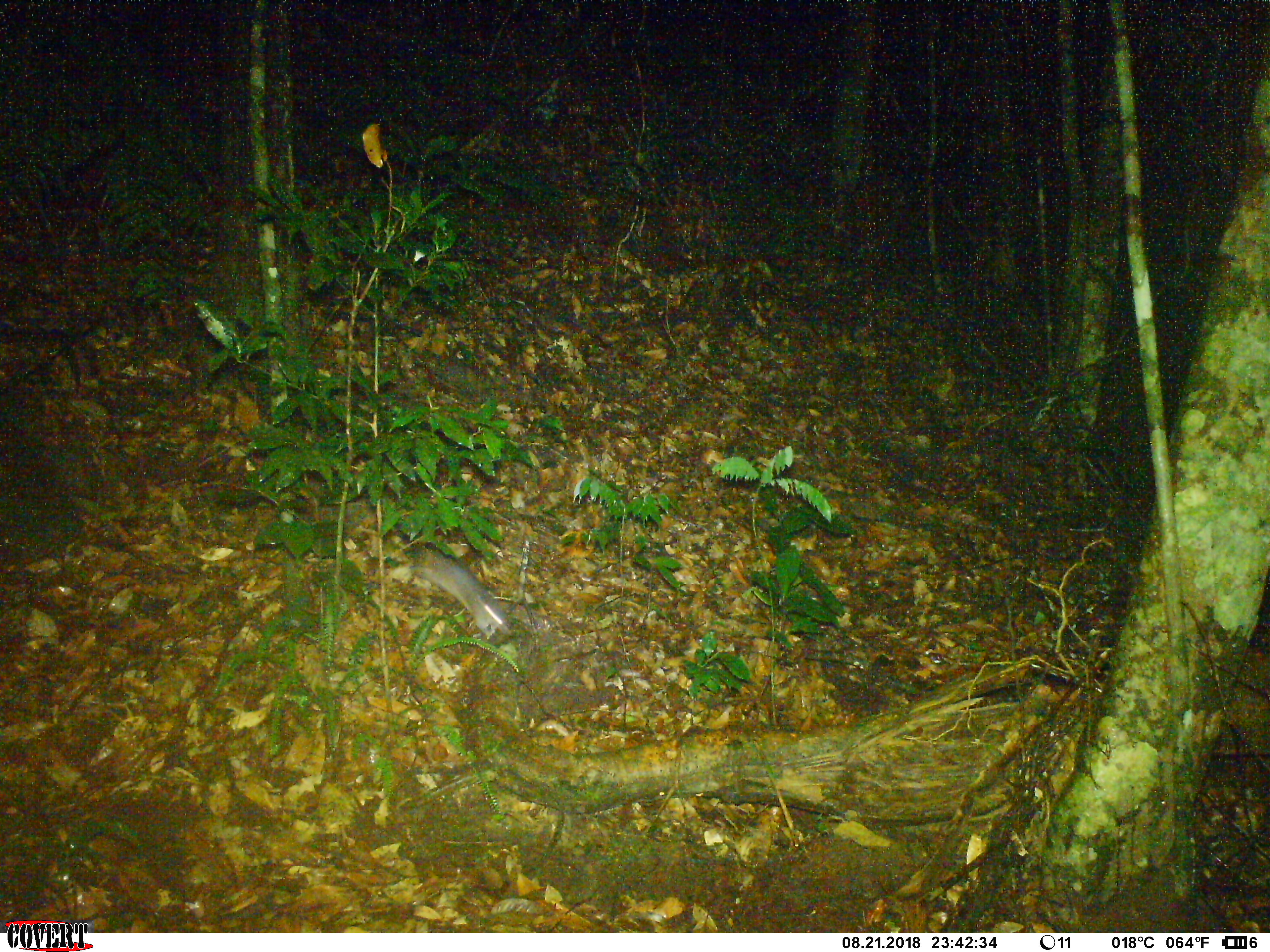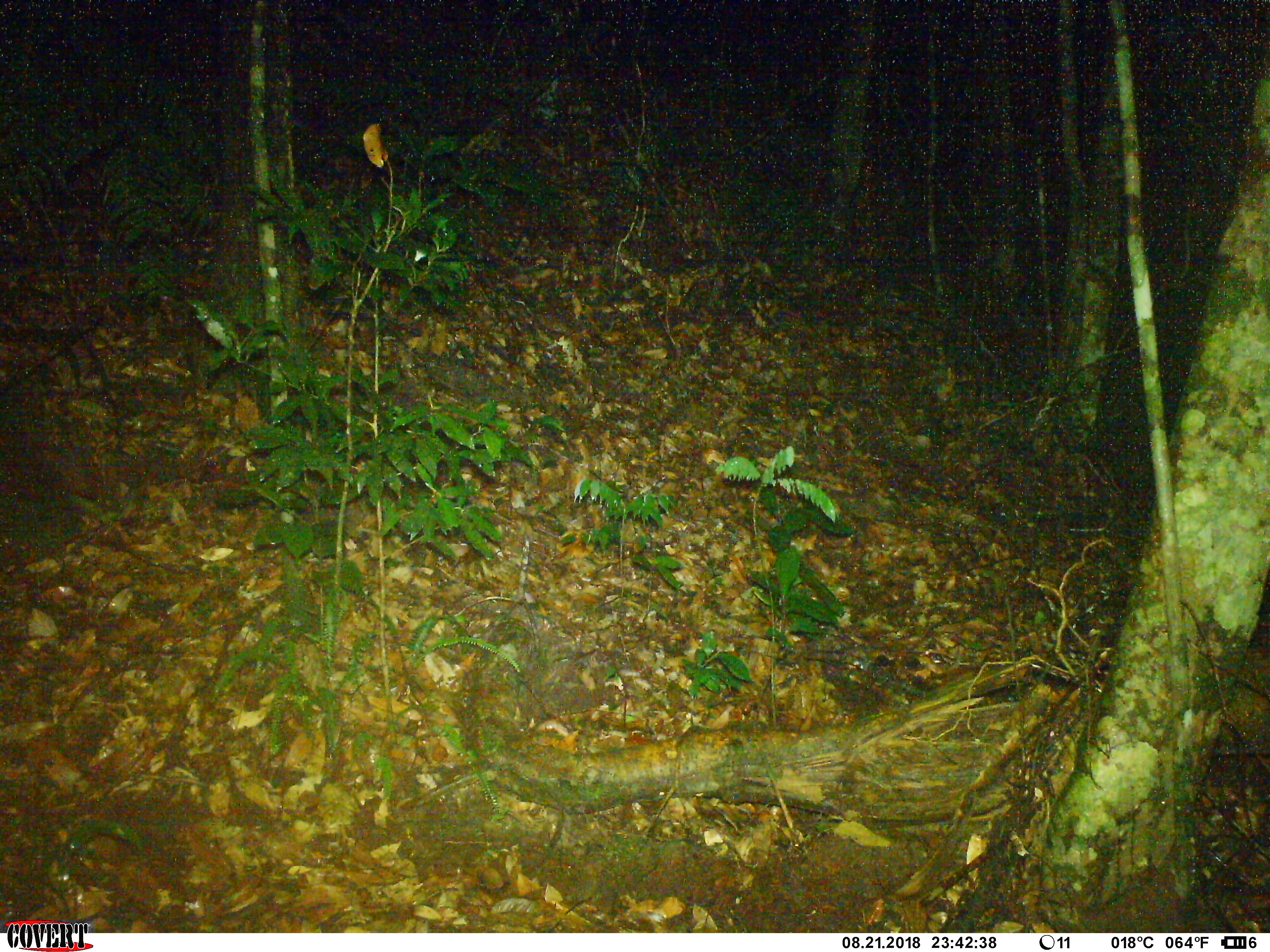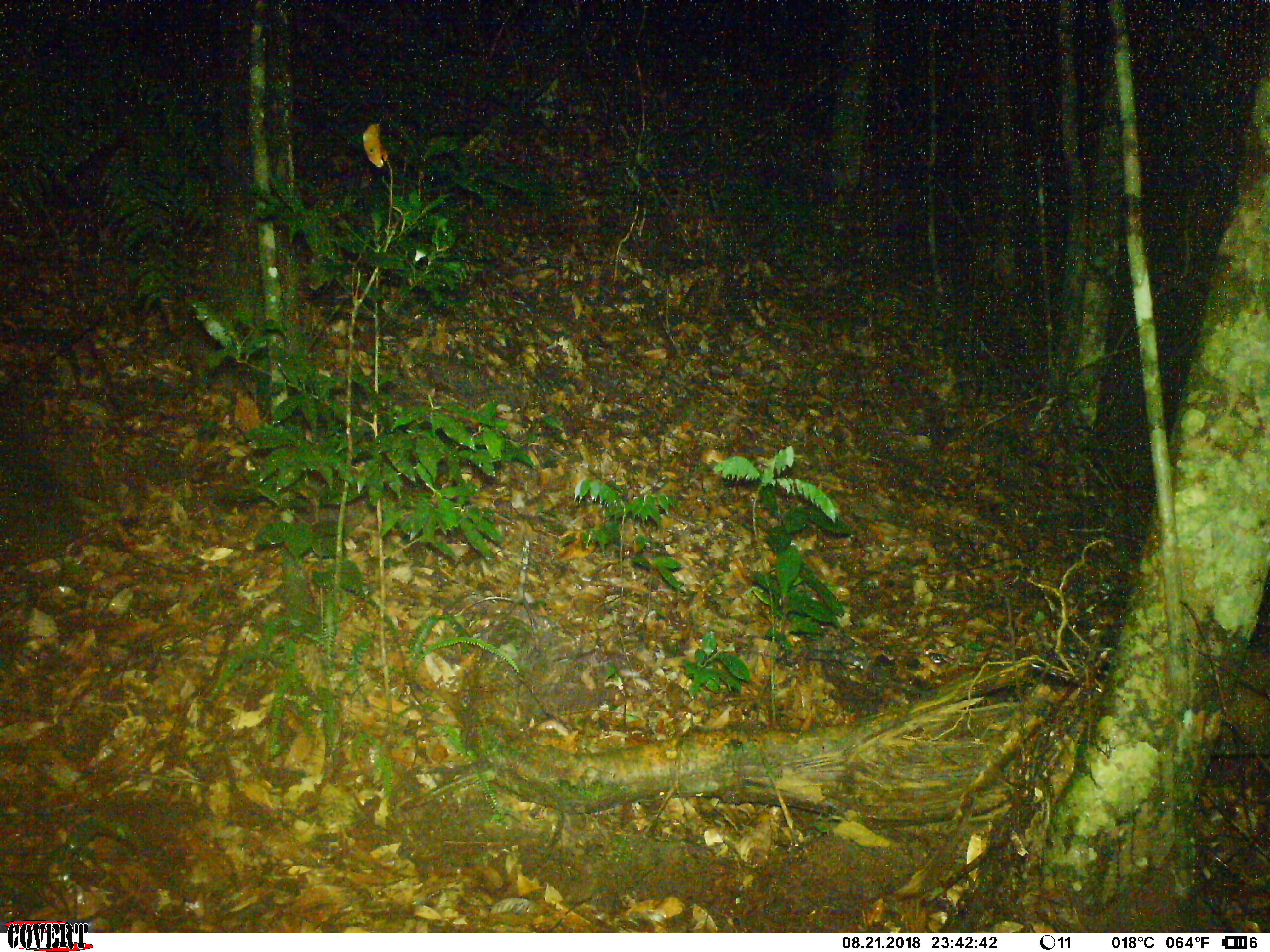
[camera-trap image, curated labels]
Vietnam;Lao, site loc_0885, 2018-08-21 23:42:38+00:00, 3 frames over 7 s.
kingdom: Animalia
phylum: Chordata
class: Mammalia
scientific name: Mammalia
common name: mammal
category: unidentified small mammal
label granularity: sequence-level